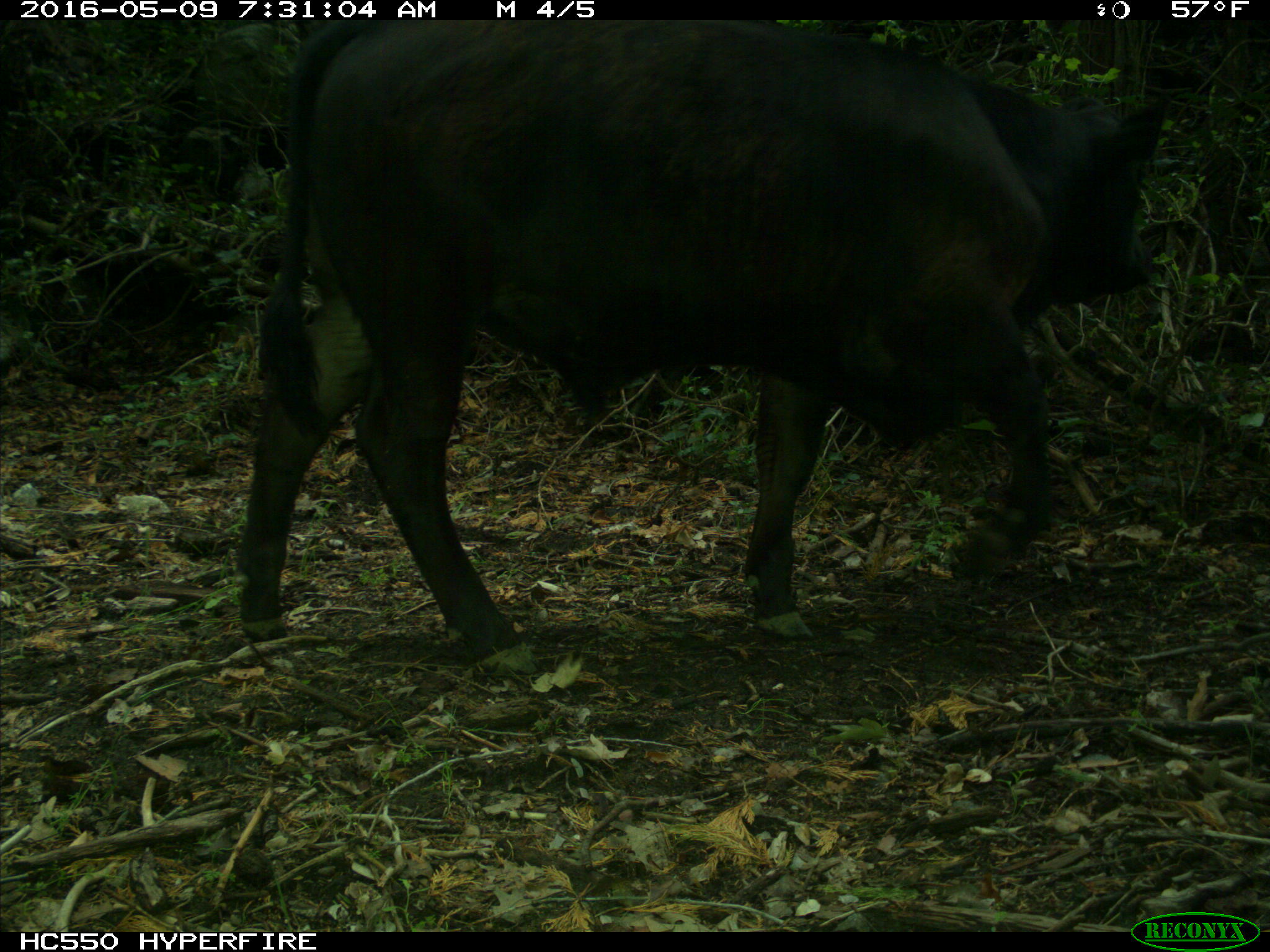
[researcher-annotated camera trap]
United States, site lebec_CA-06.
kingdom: Animalia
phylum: Chordata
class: Mammalia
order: Artiodactyla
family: Bovidae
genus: Bos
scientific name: Bos taurus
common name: domestic cow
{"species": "Bos taurus (domestic cow)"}